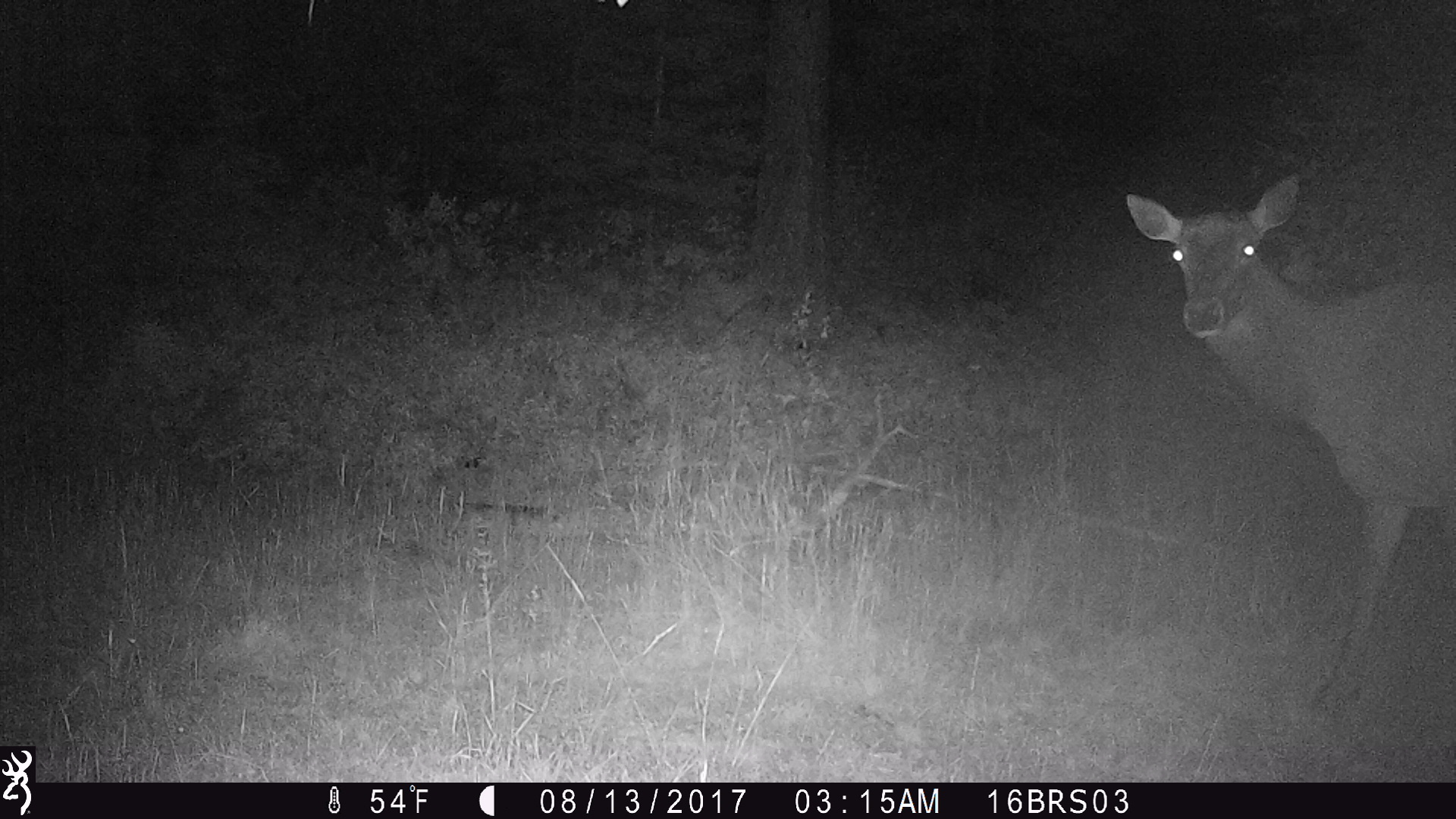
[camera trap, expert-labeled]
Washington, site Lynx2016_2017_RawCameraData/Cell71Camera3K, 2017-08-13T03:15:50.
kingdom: Animalia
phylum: Chordata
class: Mammalia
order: Artiodactyla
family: Cervidae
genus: Cervus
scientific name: Cervus canadensis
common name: elk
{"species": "Cervus canadensis (elk)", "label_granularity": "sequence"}